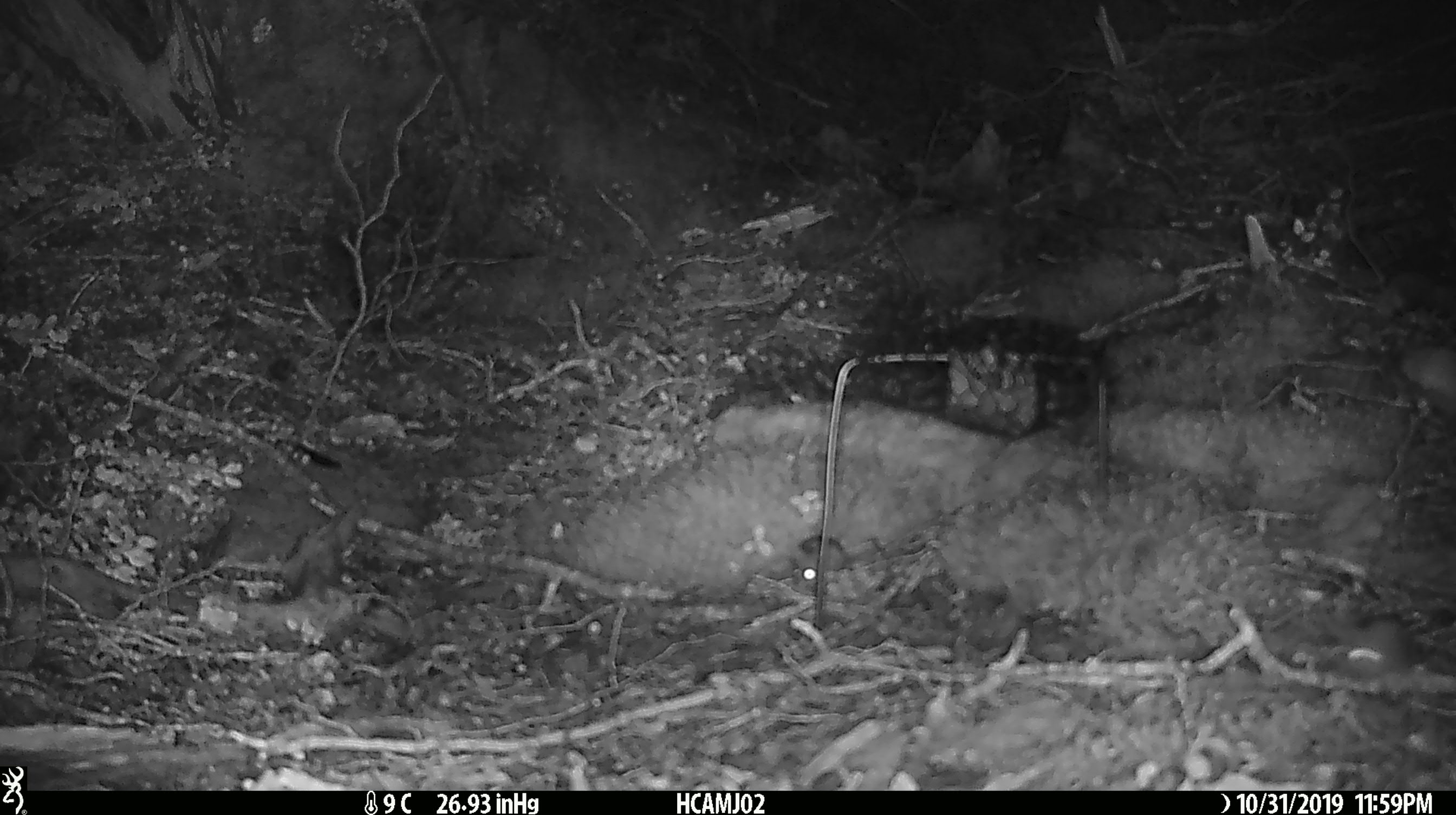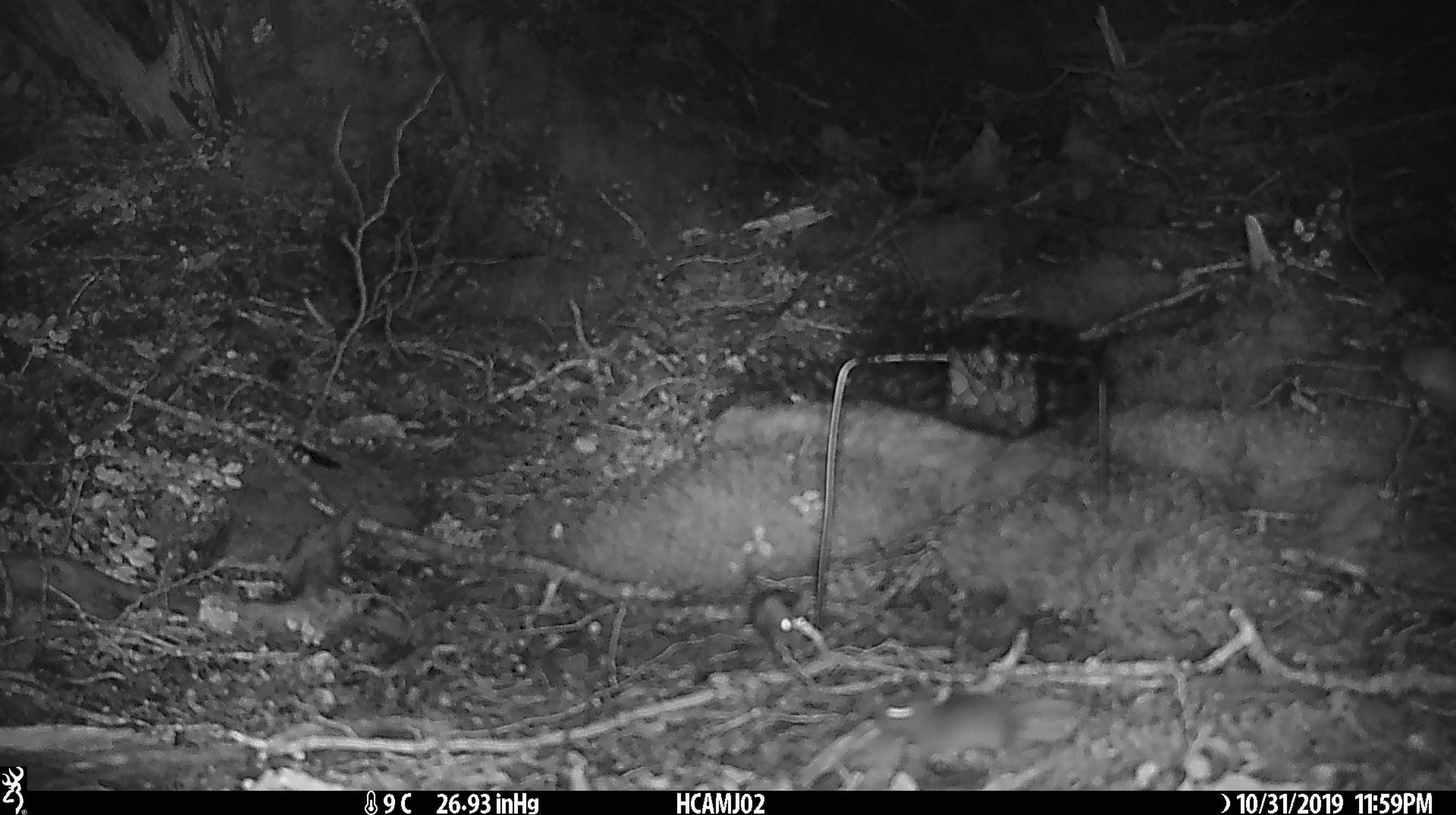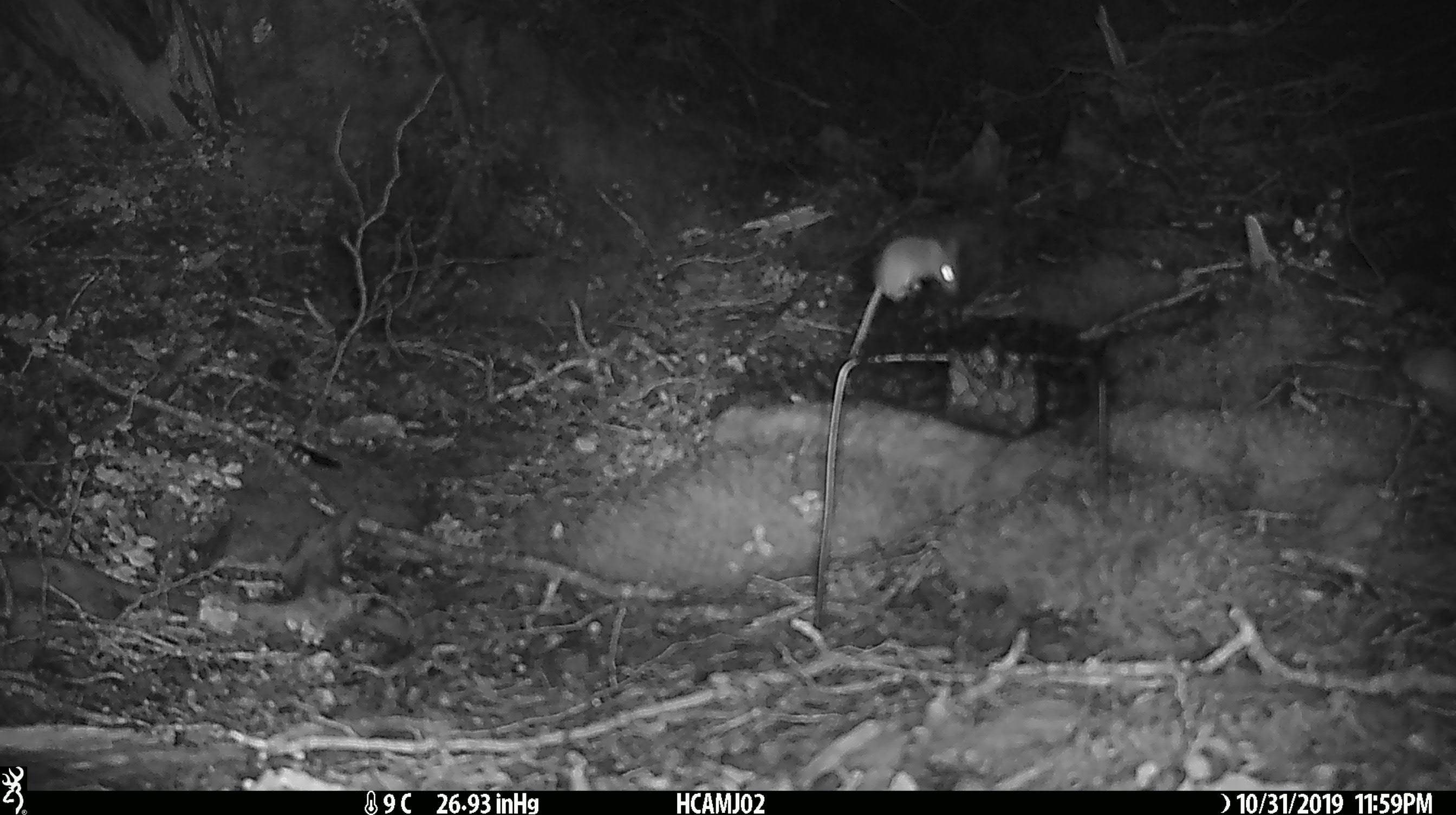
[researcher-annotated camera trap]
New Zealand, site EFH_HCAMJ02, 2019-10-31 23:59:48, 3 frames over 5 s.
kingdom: Animalia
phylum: Chordata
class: Mammalia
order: Rodentia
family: Muridae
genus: Mus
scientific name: Mus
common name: mouse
Mouse (Mus).